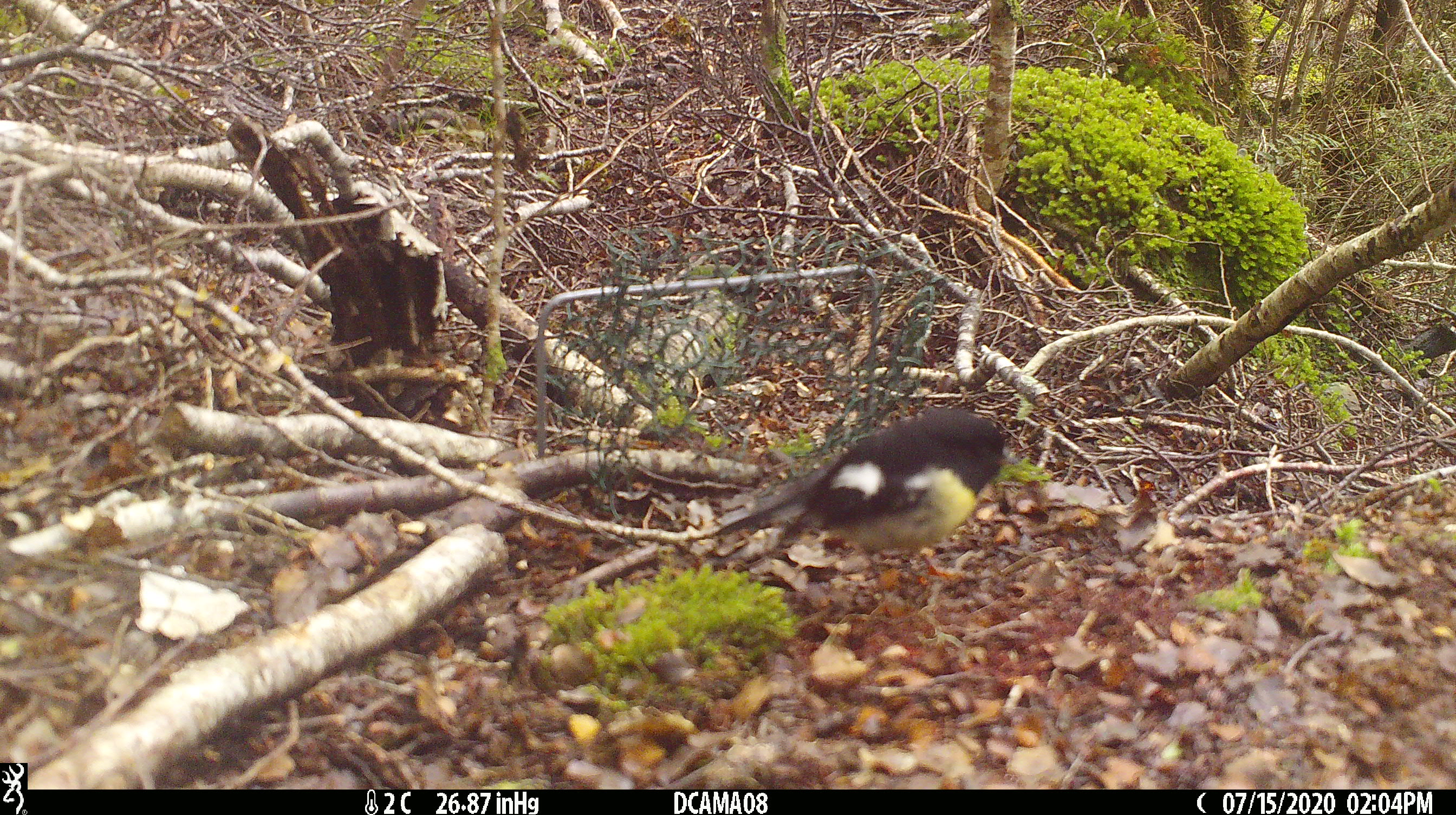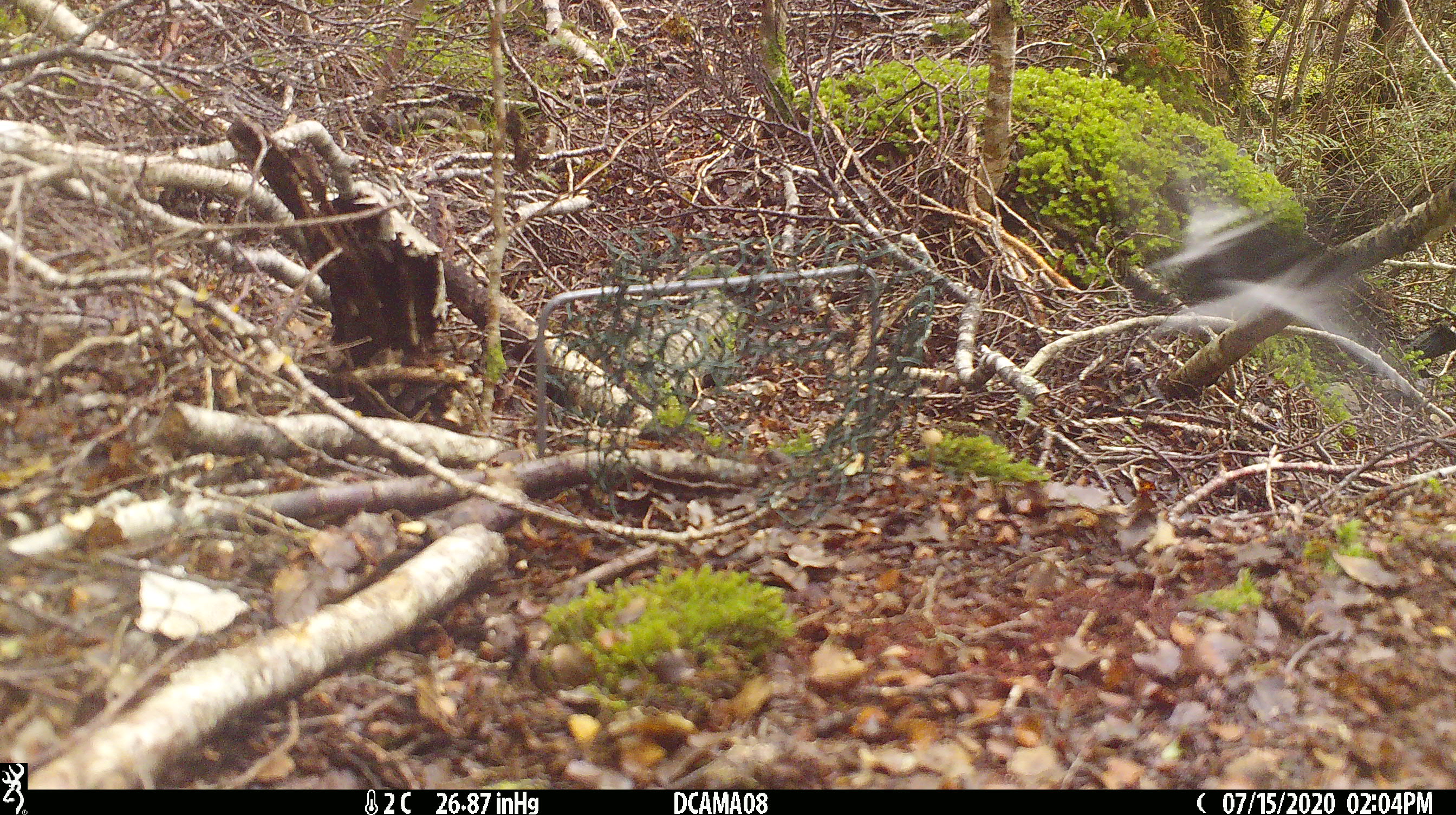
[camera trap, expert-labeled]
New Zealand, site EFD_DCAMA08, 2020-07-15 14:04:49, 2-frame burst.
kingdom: Animalia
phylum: Chordata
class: Aves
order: Passeriformes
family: Petroicidae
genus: Petroica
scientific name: Petroica macrocephala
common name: tomtit